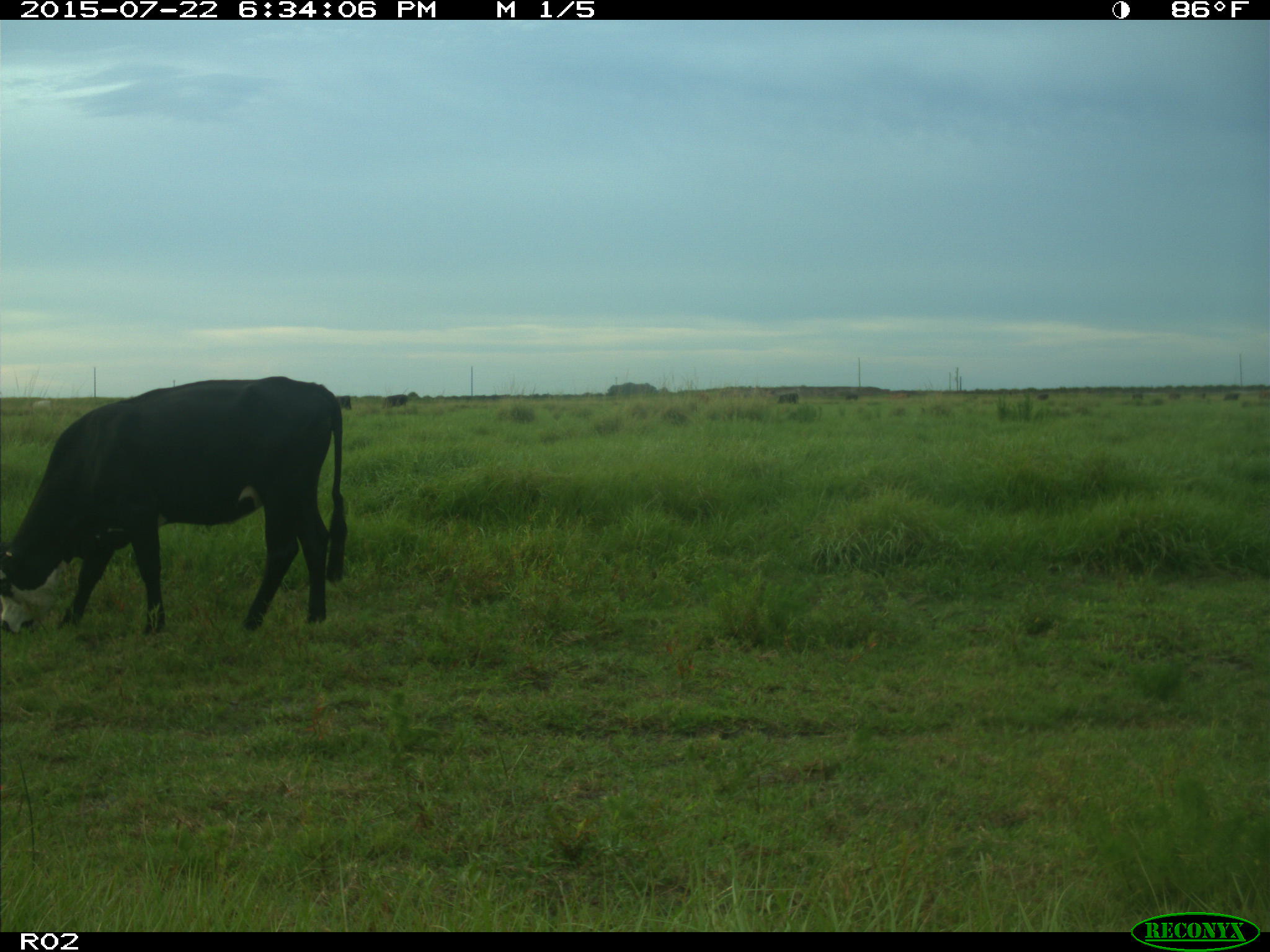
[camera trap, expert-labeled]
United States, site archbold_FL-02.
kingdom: Animalia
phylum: Chordata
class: Mammalia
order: Artiodactyla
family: Bovidae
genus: Bos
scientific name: Bos taurus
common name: domestic cow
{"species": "Bos taurus (domestic cow)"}